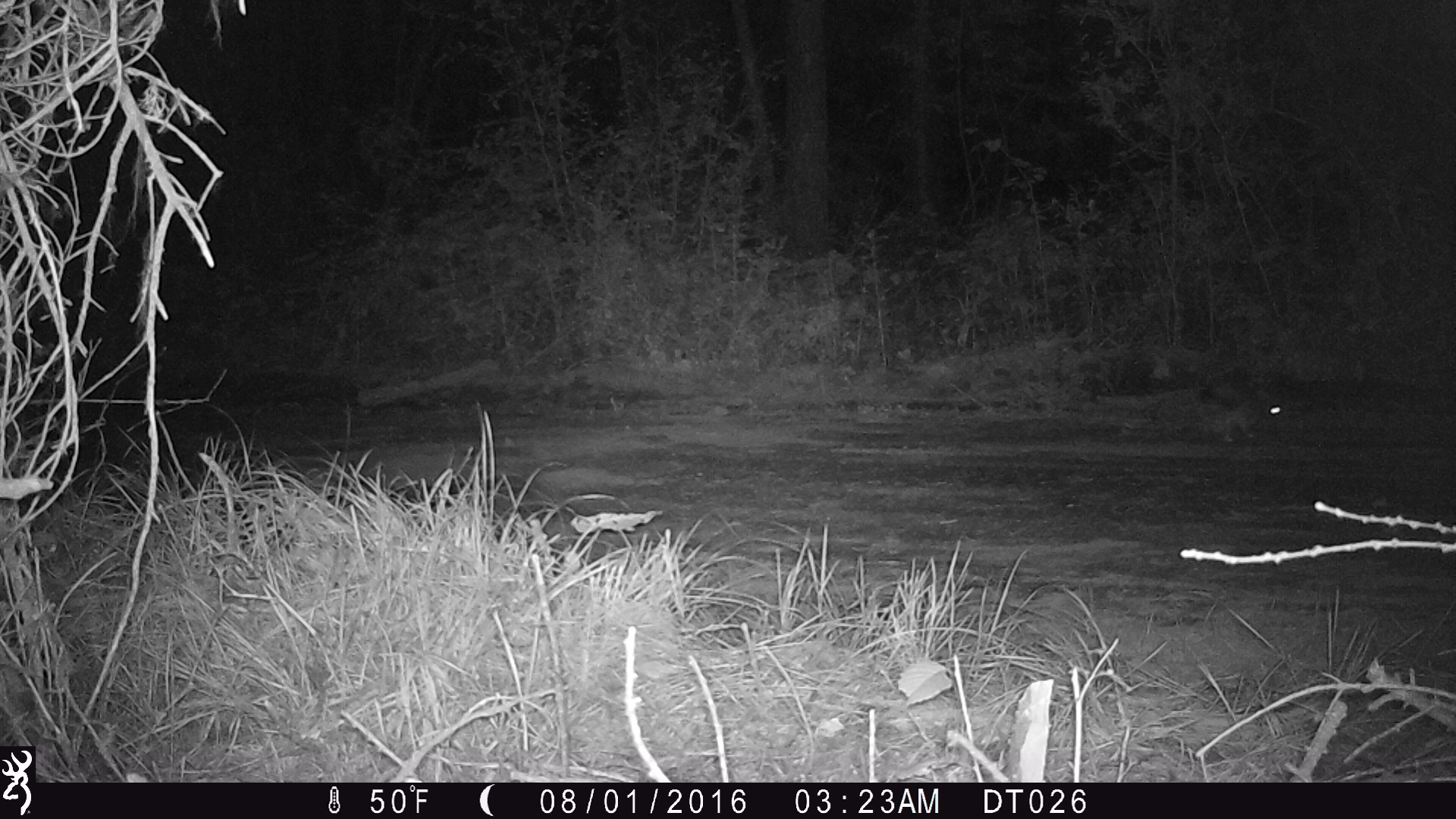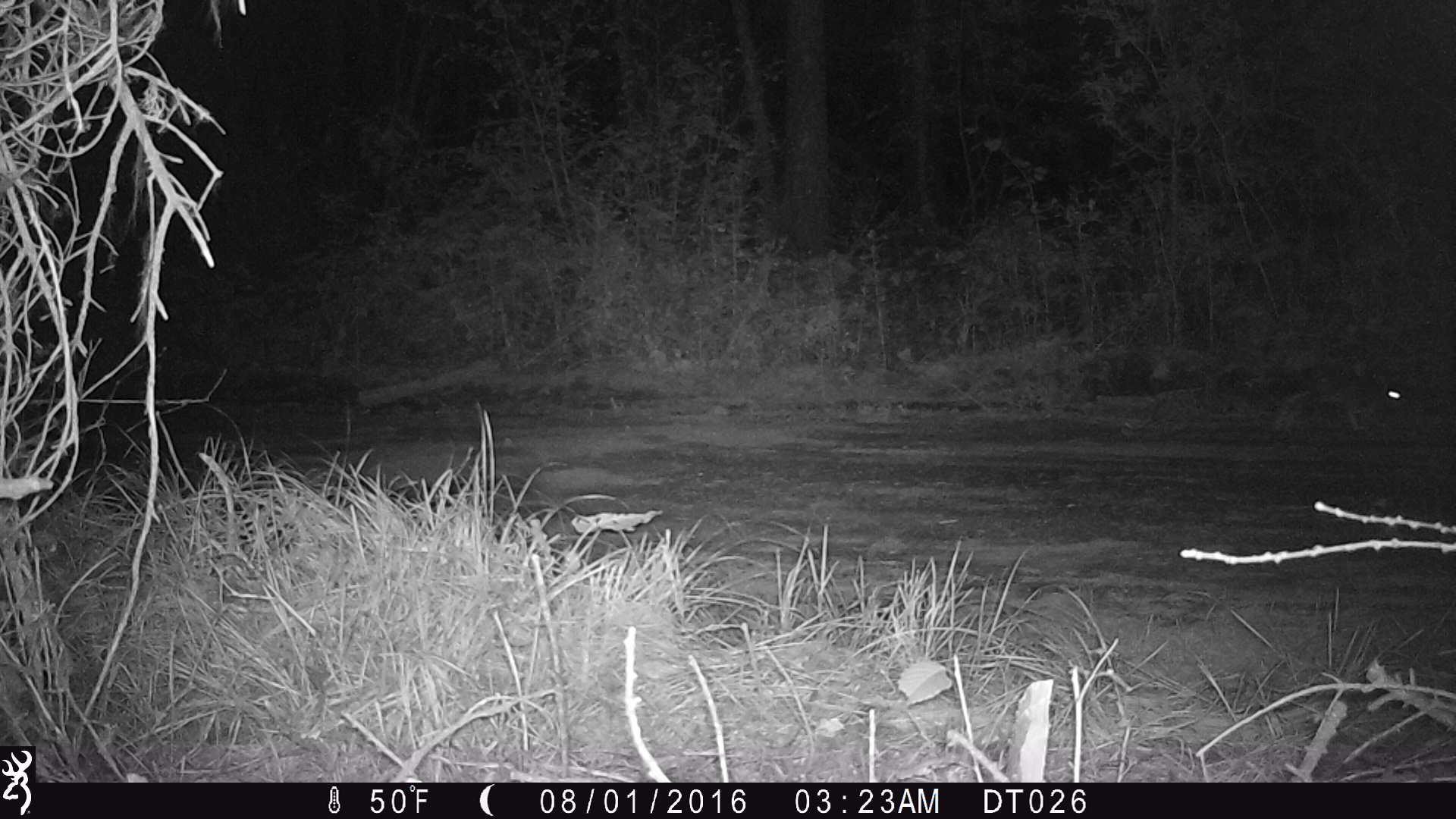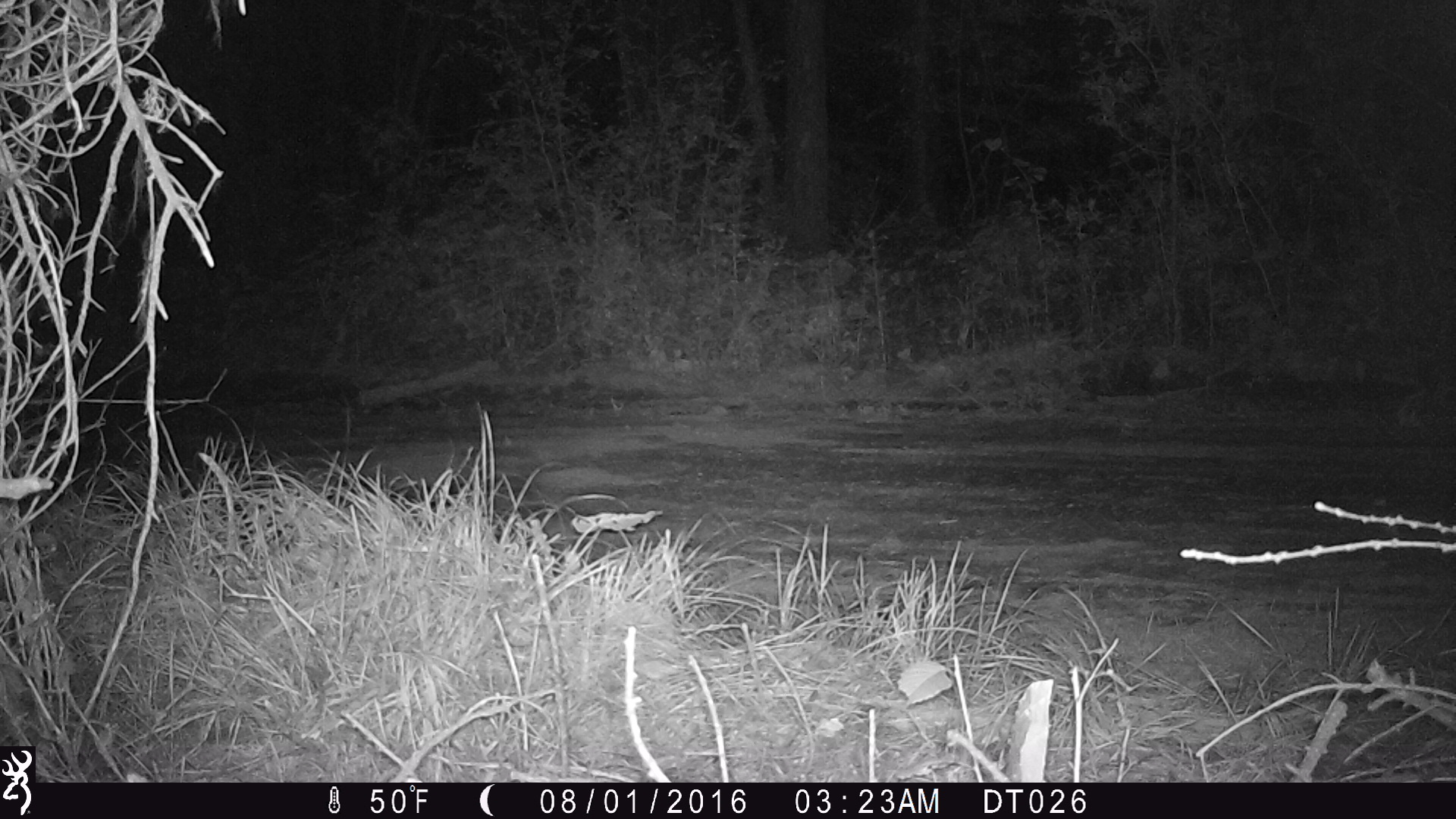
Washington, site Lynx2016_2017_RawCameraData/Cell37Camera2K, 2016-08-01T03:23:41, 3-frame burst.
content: unidentified animal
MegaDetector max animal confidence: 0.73